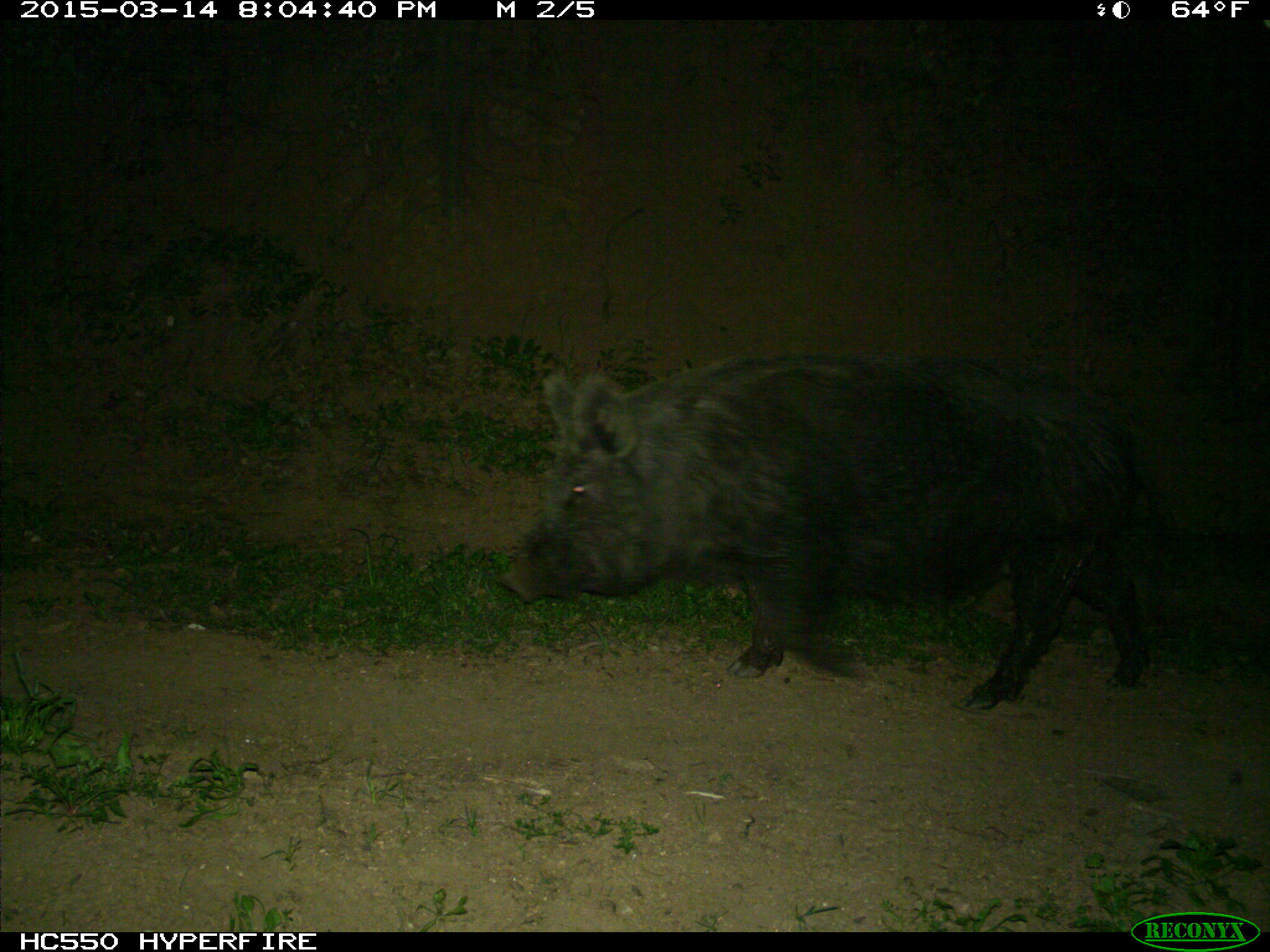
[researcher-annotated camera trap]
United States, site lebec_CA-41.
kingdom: Animalia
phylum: Chordata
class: Mammalia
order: Artiodactyla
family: Suidae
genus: Sus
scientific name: Sus scrofa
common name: wild boar